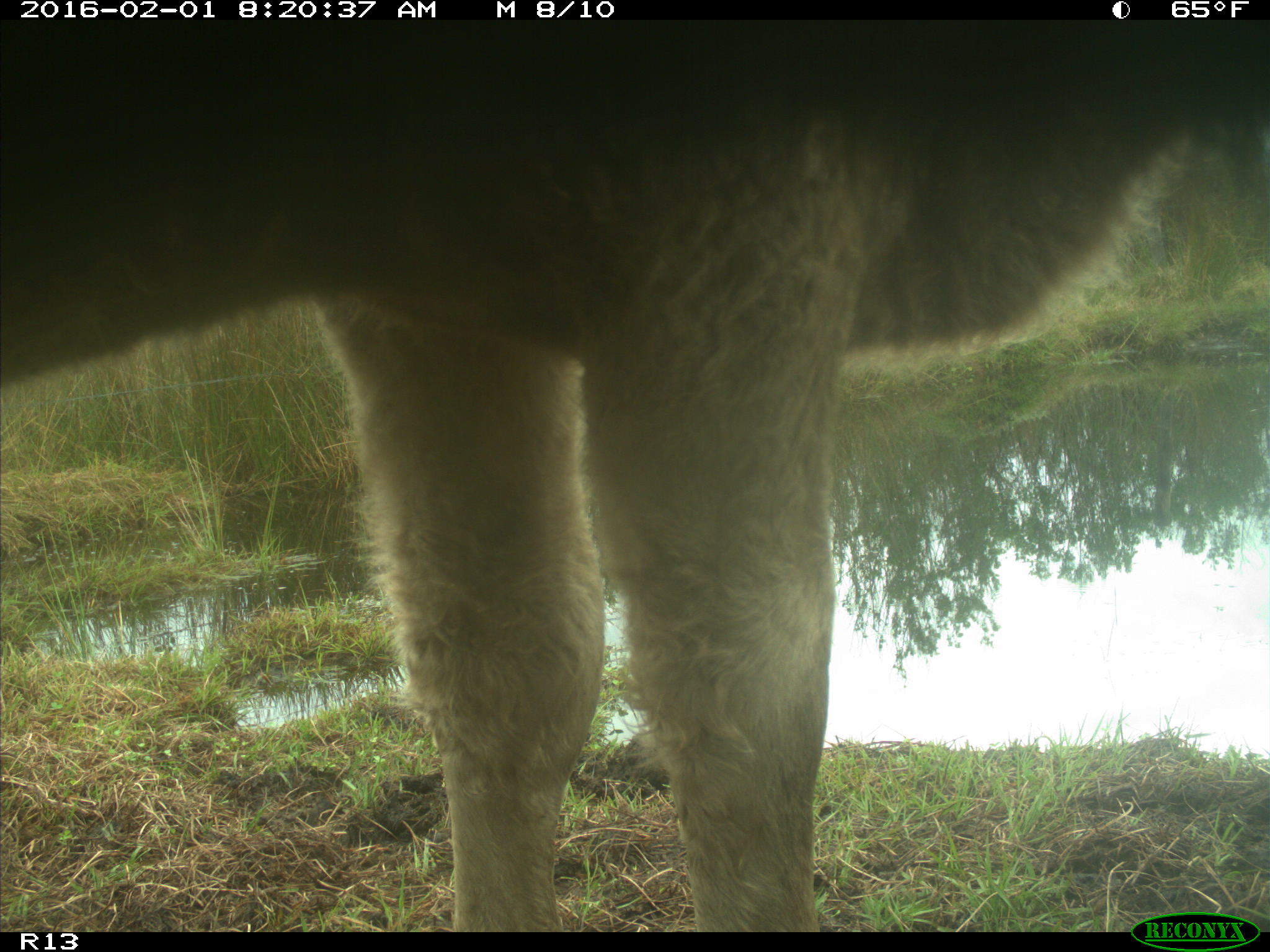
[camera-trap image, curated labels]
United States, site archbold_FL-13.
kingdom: Animalia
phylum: Chordata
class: Mammalia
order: Artiodactyla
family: Bovidae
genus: Bos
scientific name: Bos taurus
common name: domestic cow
Bos taurus (domestic cow).